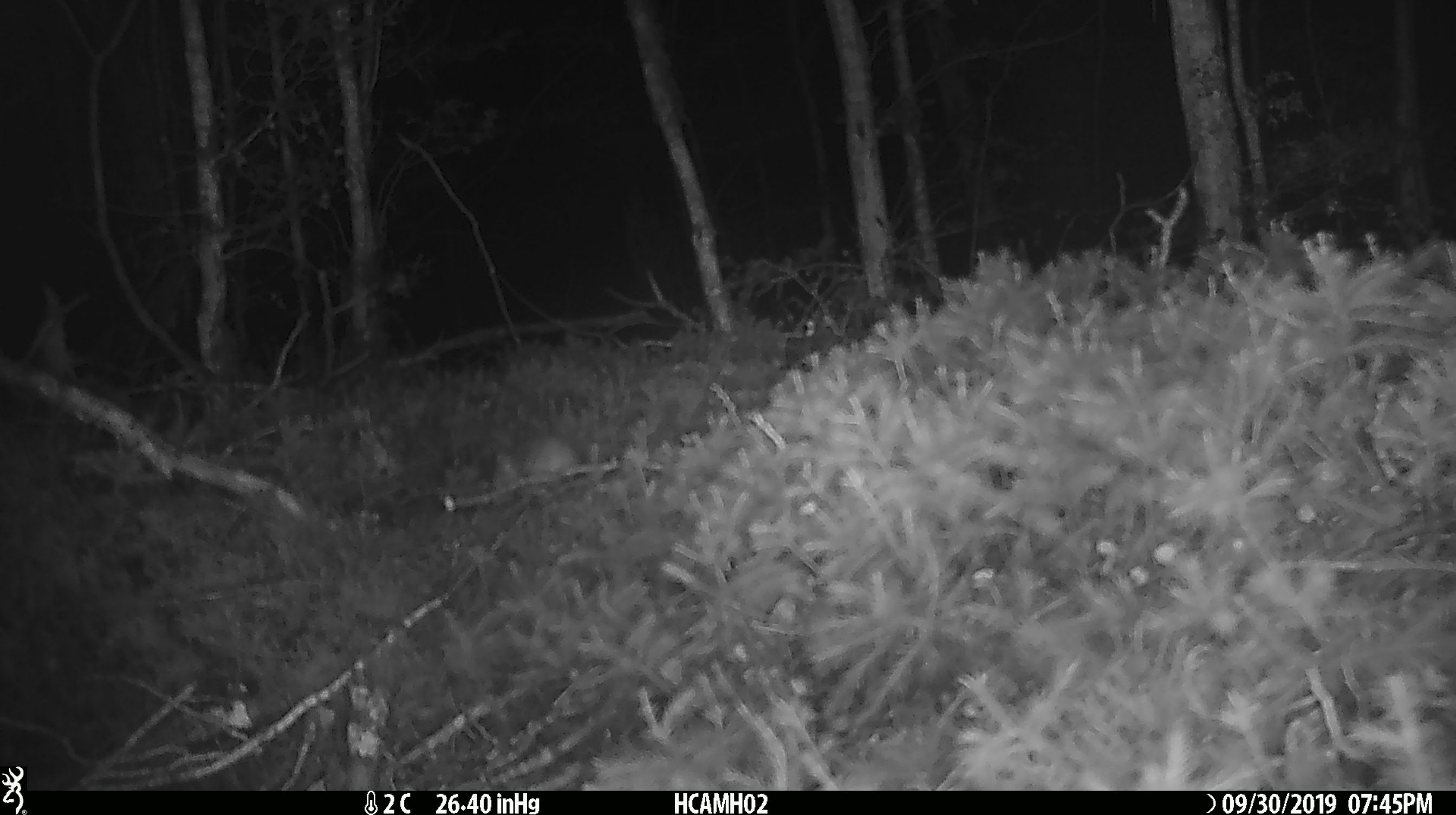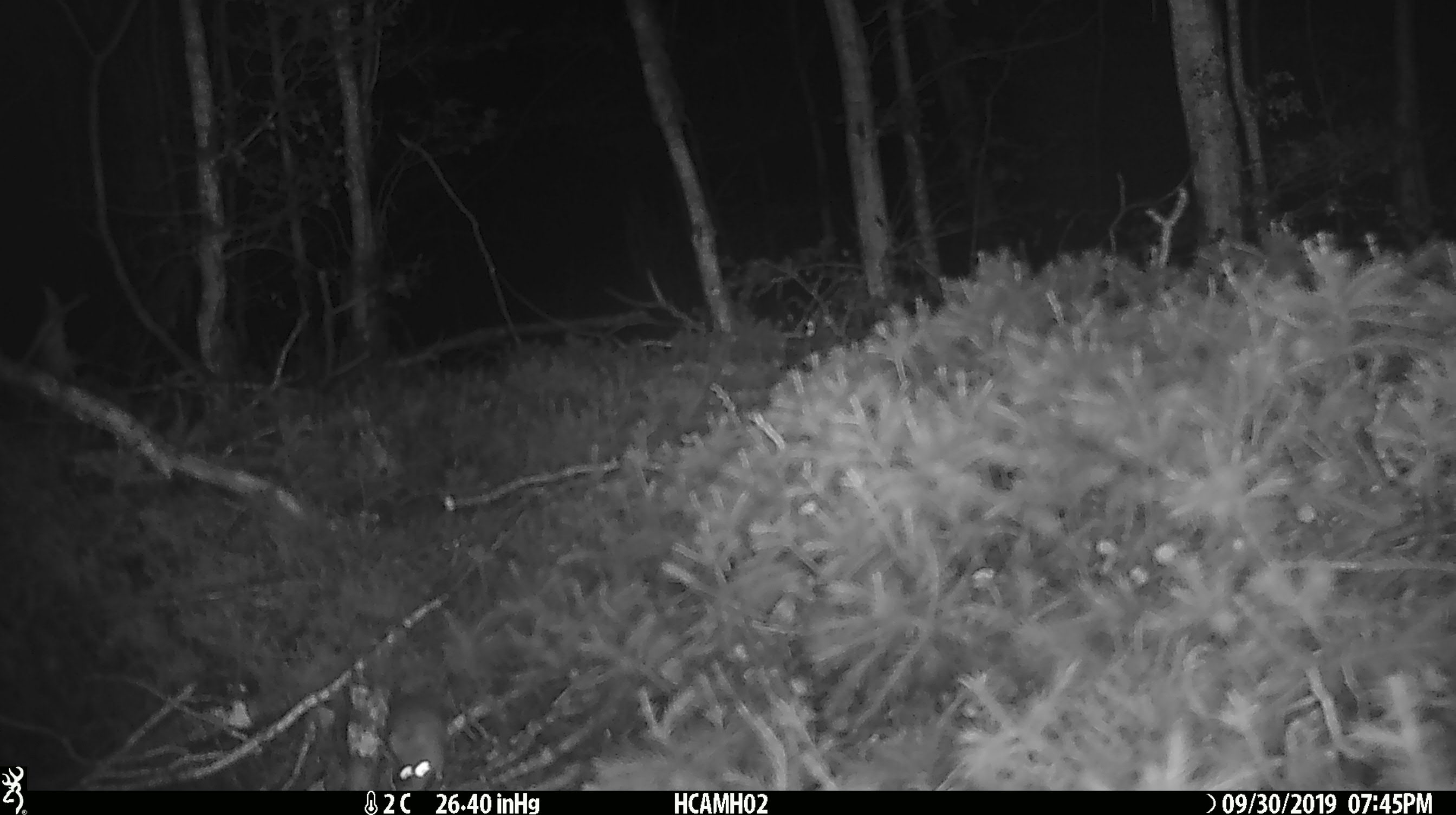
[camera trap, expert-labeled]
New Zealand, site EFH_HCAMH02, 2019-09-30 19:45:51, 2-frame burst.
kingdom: Animalia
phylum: Chordata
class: Mammalia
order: Rodentia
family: Muridae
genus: Mus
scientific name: Mus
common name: mouse